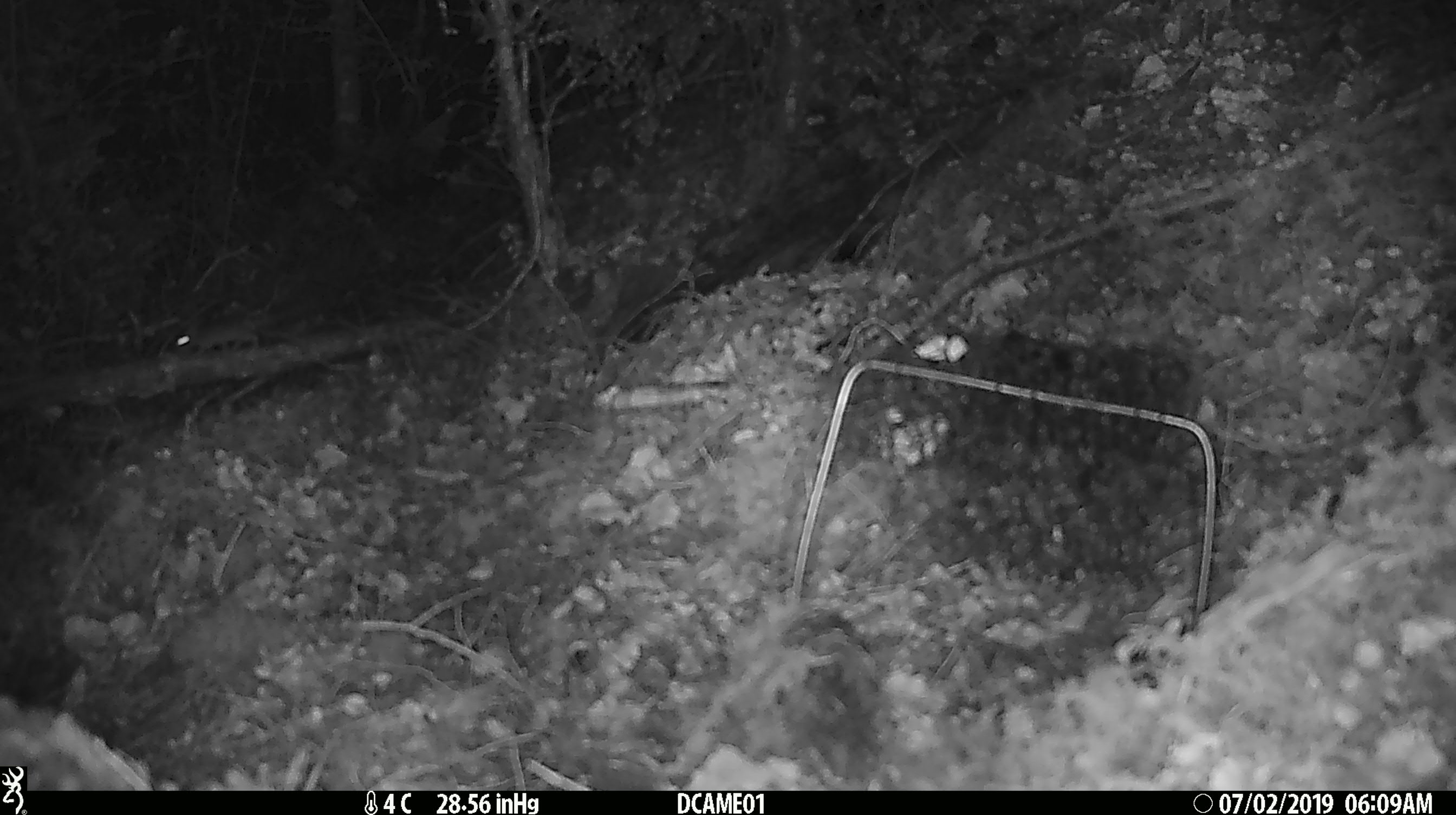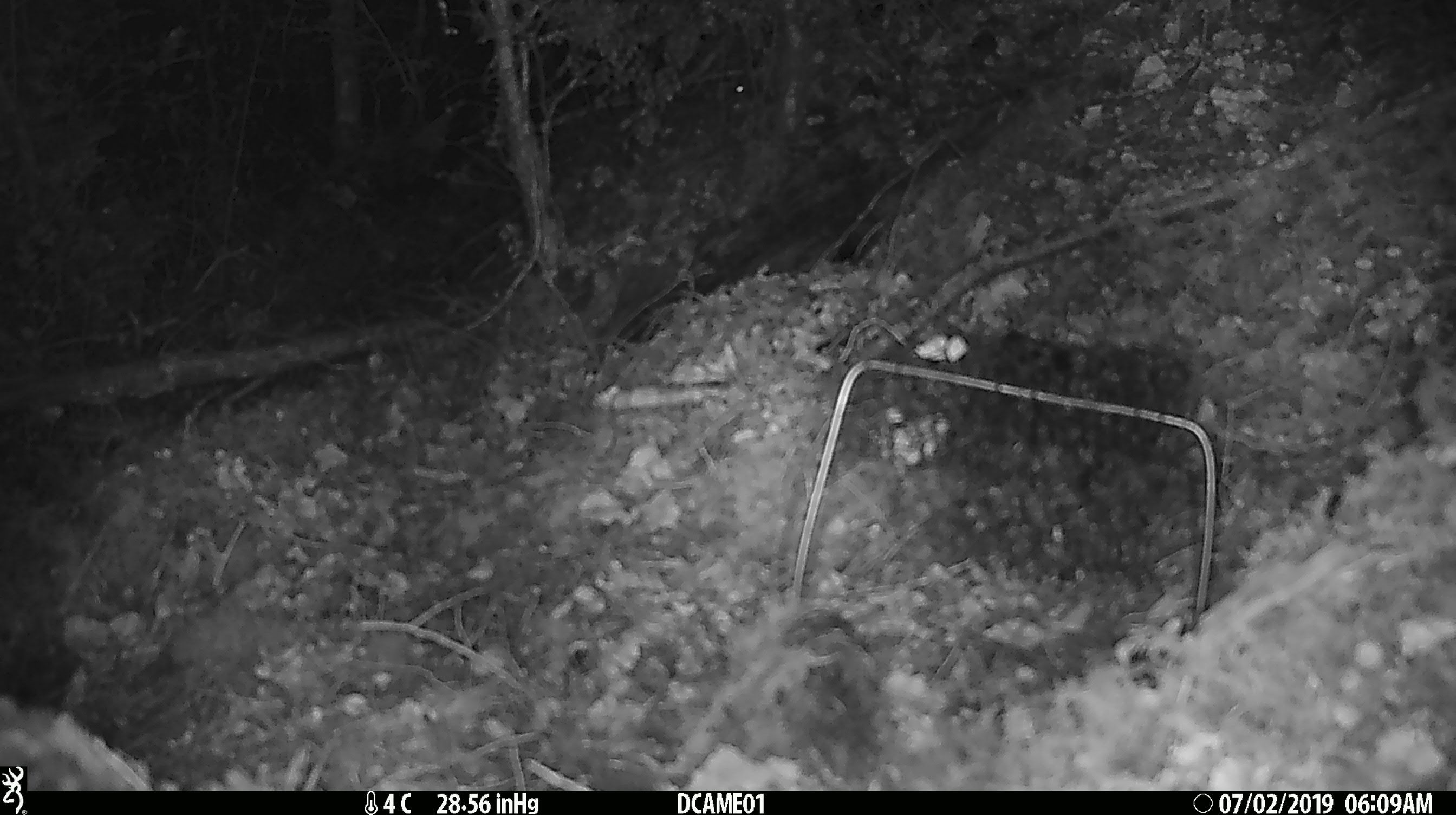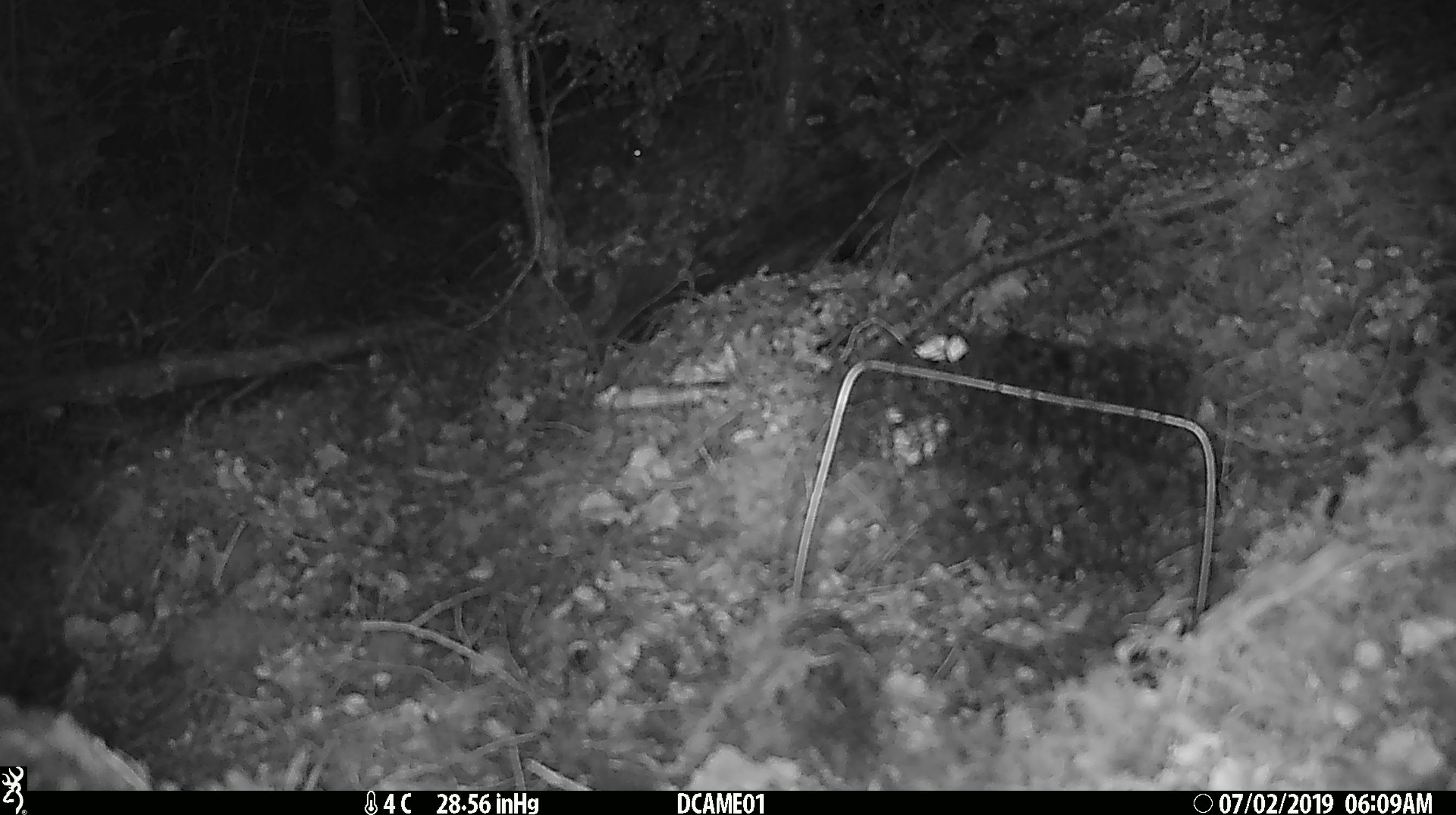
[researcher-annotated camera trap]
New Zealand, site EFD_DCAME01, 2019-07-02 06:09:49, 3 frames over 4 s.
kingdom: Animalia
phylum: Chordata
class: Mammalia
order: Rodentia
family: Muridae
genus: Mus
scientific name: Mus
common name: mouse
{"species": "mouse (Mus)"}